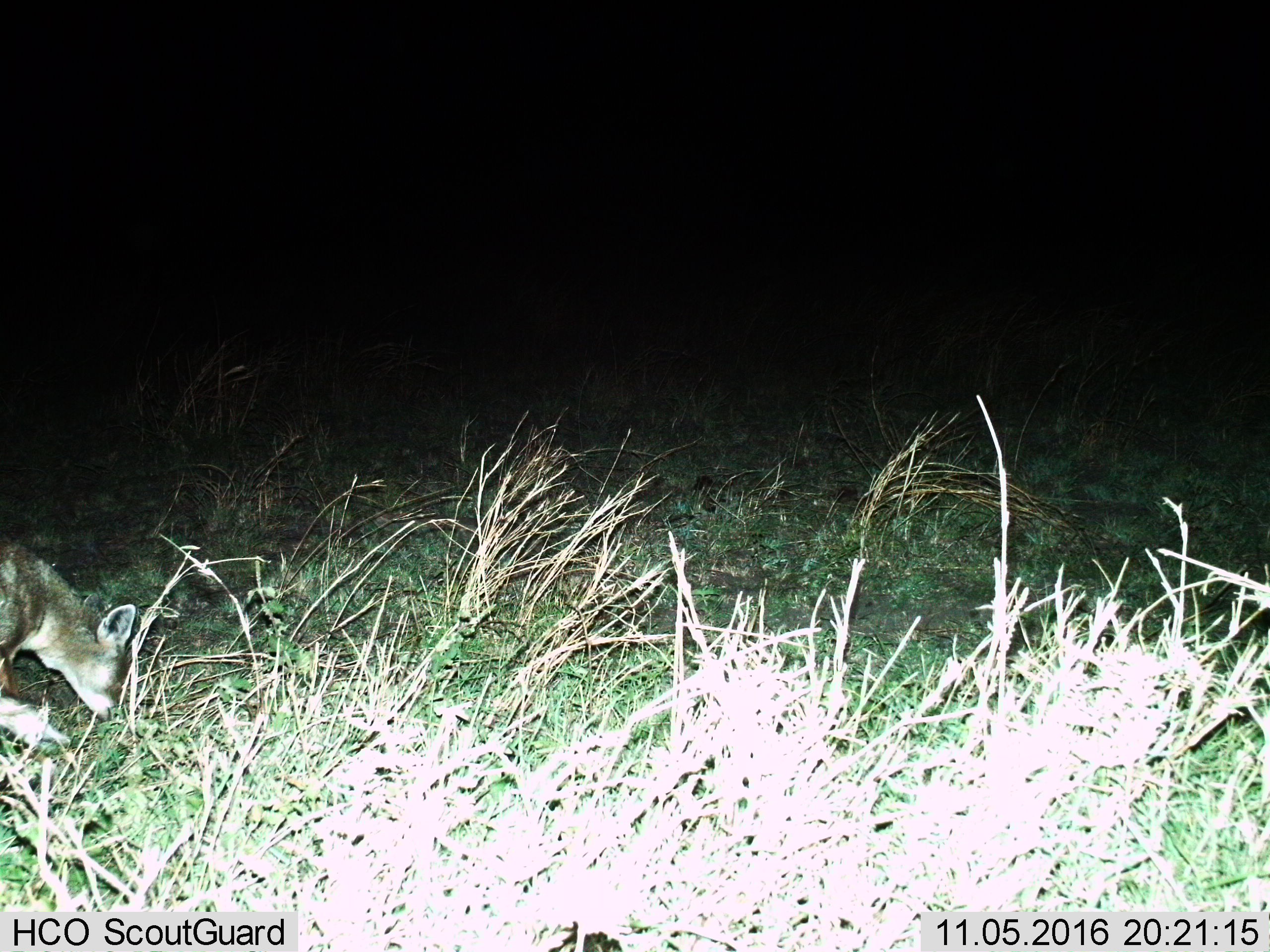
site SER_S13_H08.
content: unidentified animal